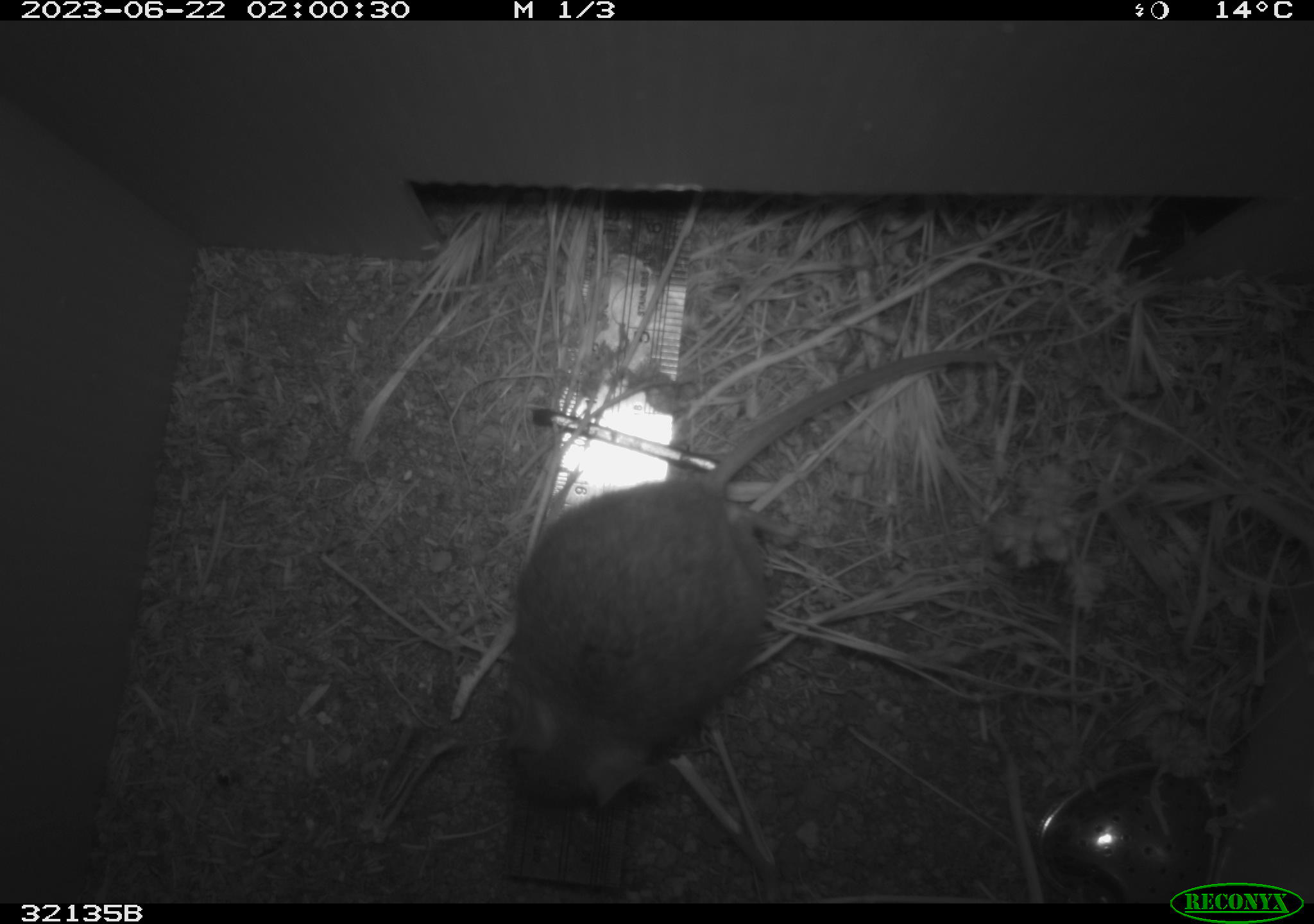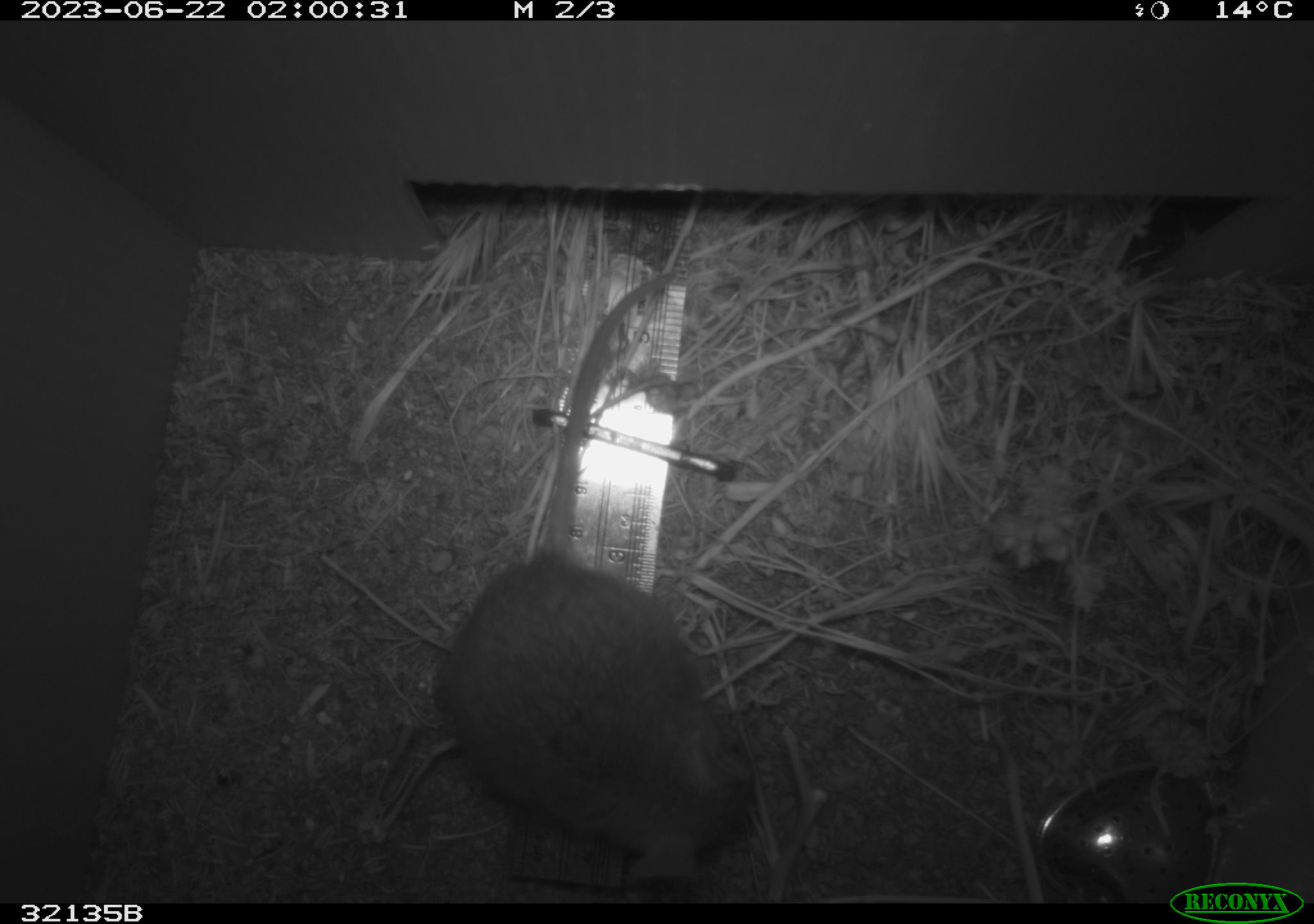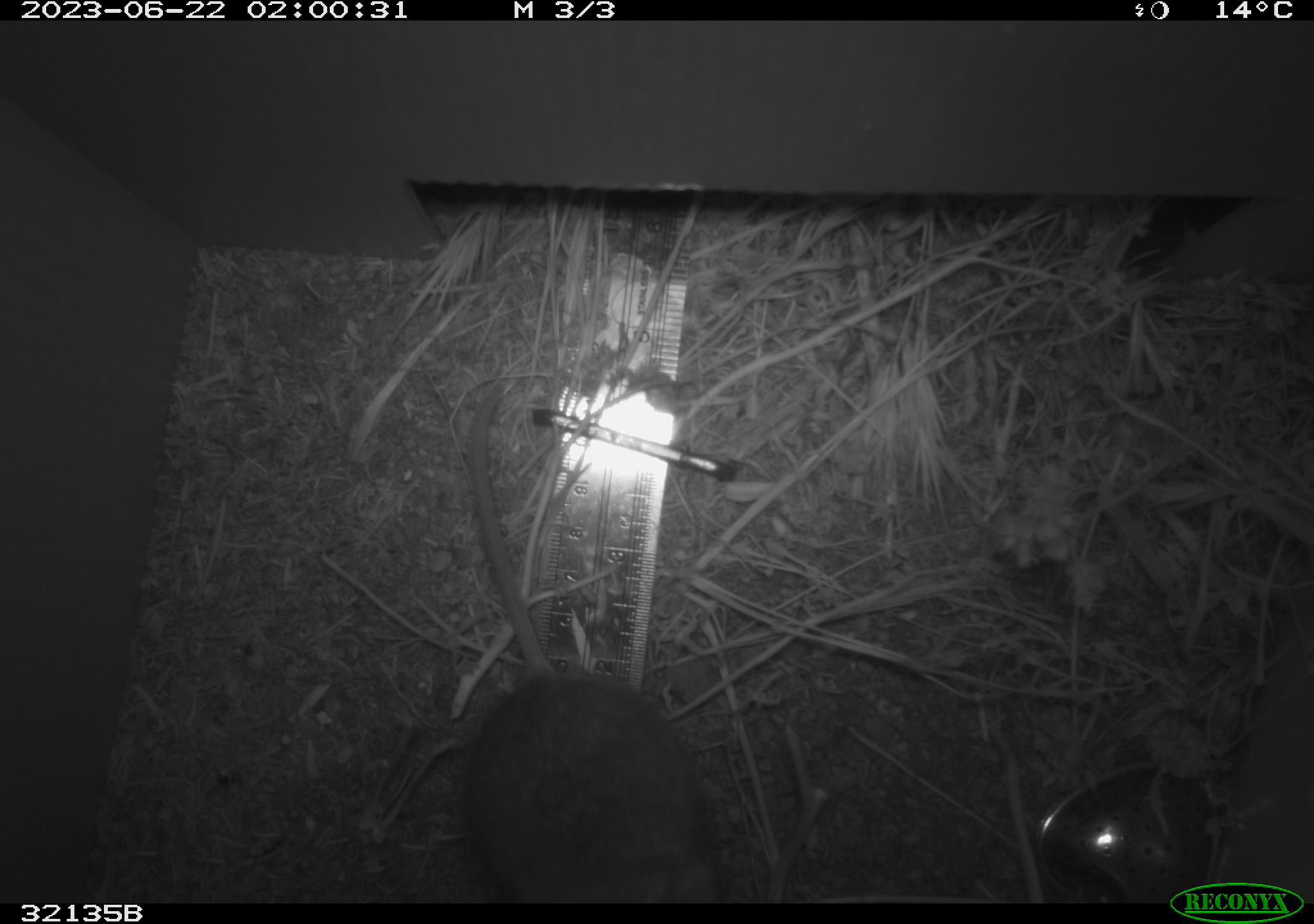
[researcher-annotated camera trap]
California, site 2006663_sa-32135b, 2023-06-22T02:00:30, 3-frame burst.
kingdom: Animalia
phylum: Chordata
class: Mammalia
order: Rodentia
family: Cricetidae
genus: Neotoma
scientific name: Neotoma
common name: pack rat or woodrat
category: neotoma species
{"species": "neotoma species (pack rat or woodrat) (Neotoma)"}